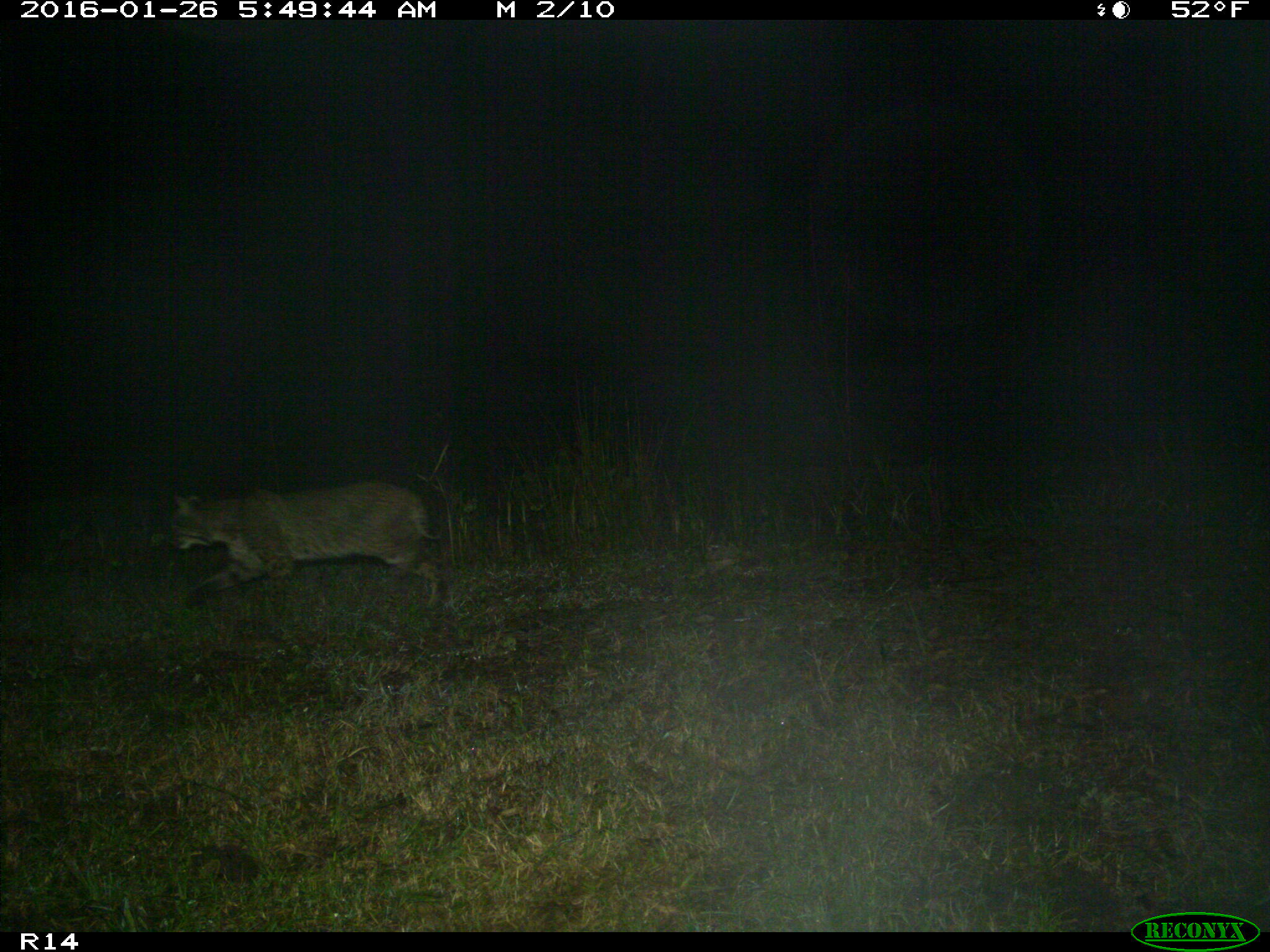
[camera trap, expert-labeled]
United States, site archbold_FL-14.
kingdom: Animalia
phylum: Chordata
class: Mammalia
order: Carnivora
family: Felidae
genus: Lynx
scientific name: Lynx rufus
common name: bobcat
Lynx rufus (bobcat).